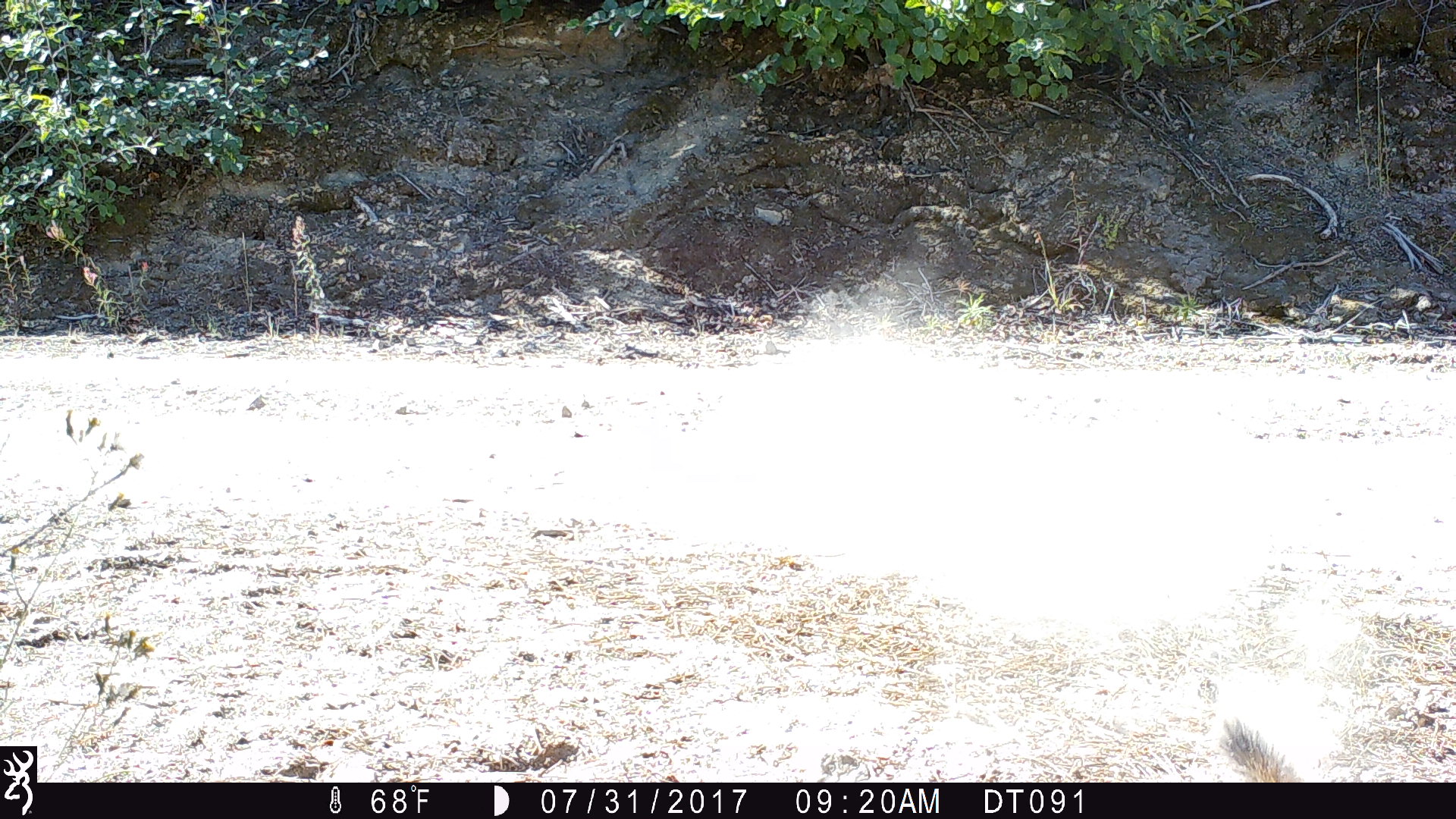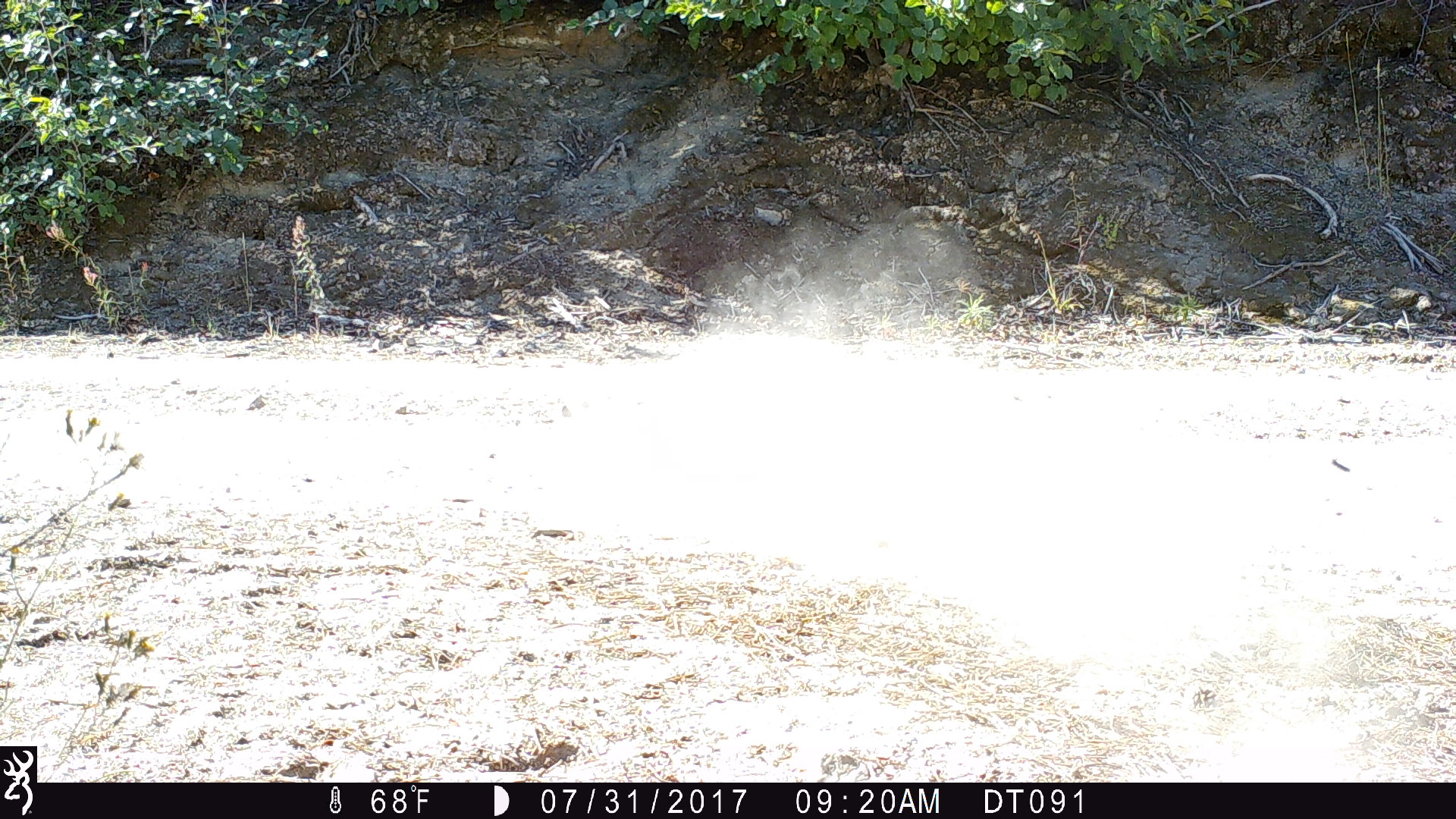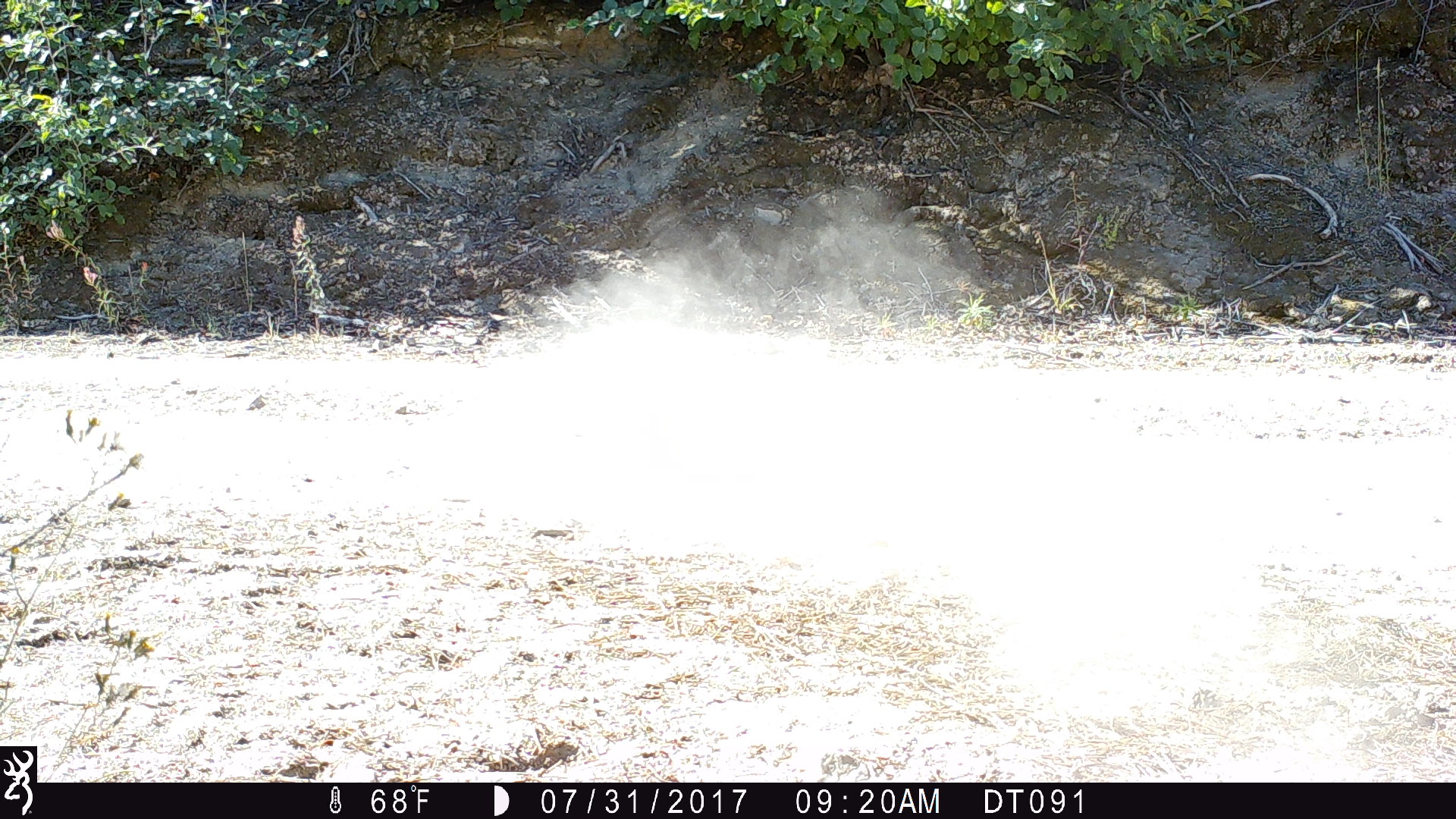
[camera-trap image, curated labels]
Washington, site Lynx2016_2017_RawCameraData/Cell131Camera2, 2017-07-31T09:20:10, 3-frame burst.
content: unidentified animal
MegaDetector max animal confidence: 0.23